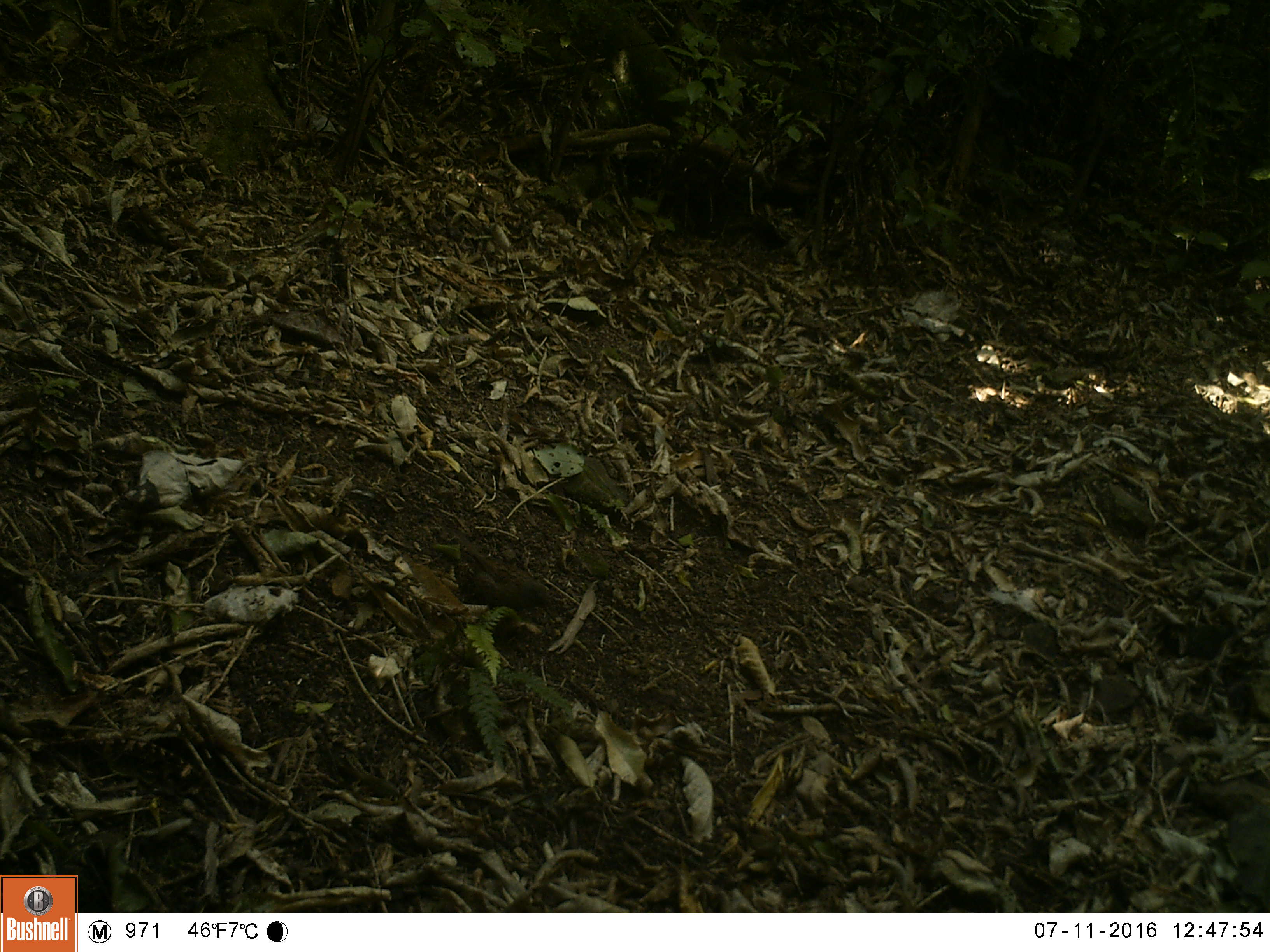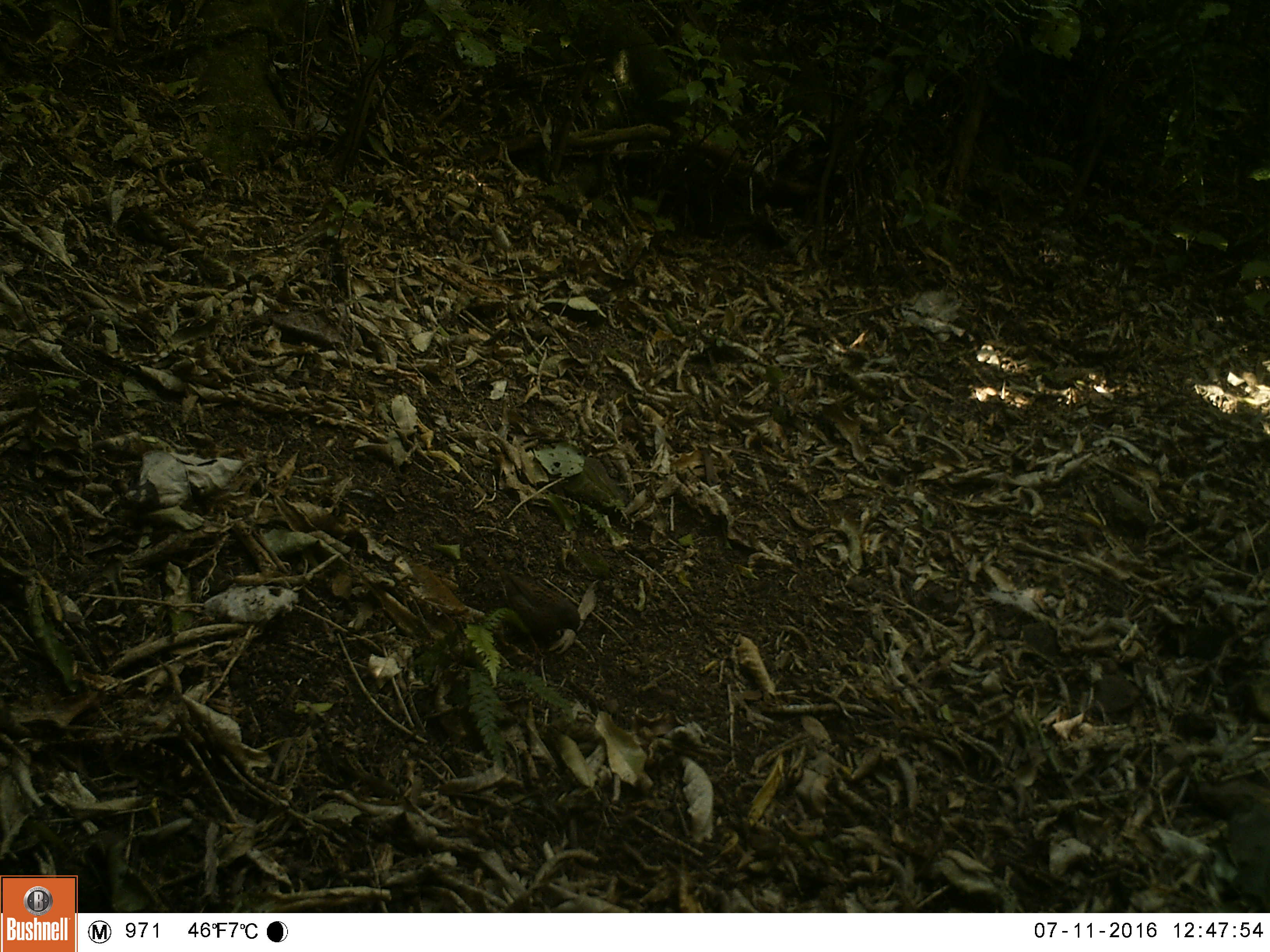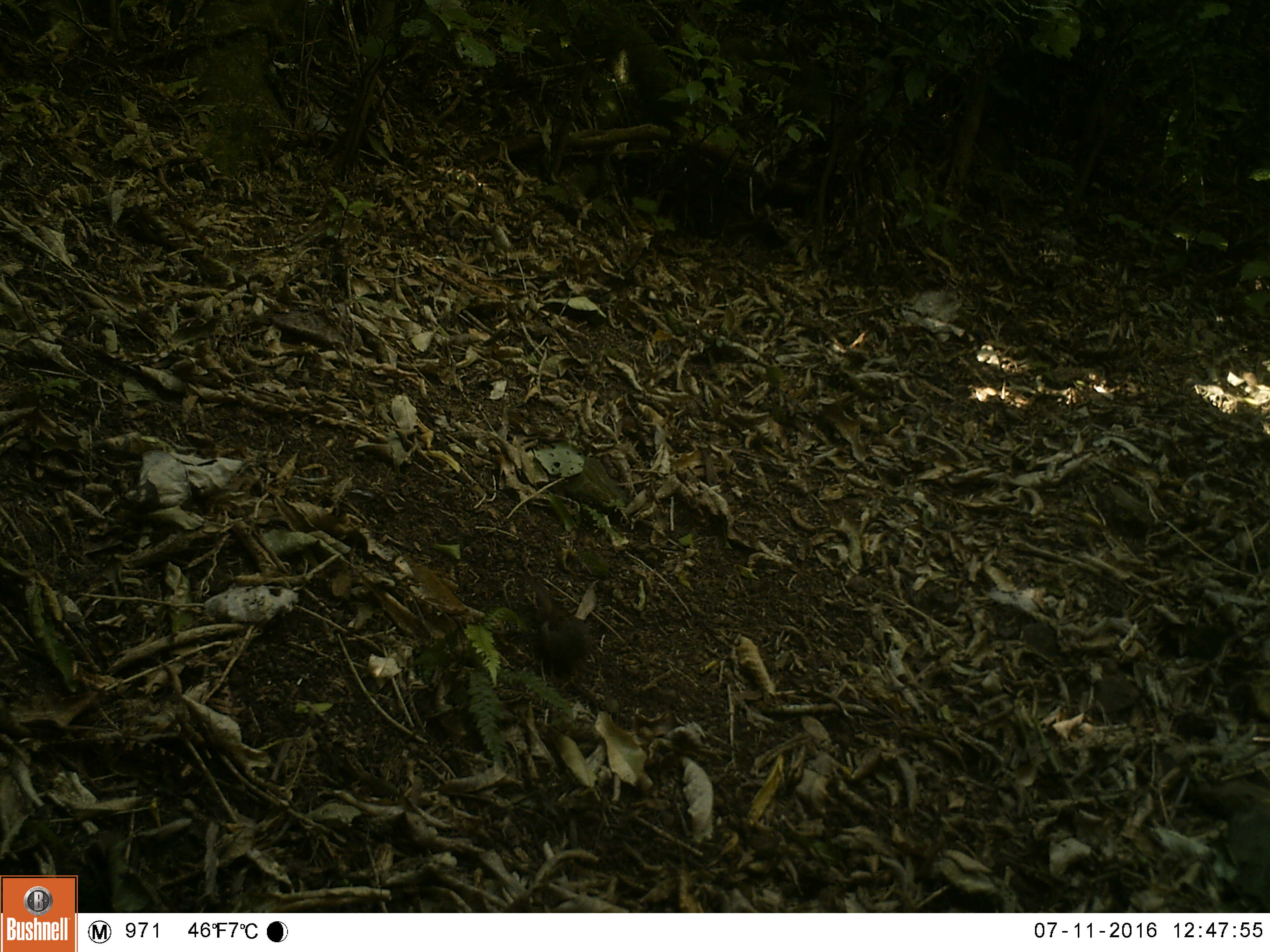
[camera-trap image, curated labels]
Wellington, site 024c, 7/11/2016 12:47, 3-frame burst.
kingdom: Animalia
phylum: Chordata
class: Aves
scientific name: Aves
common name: bird